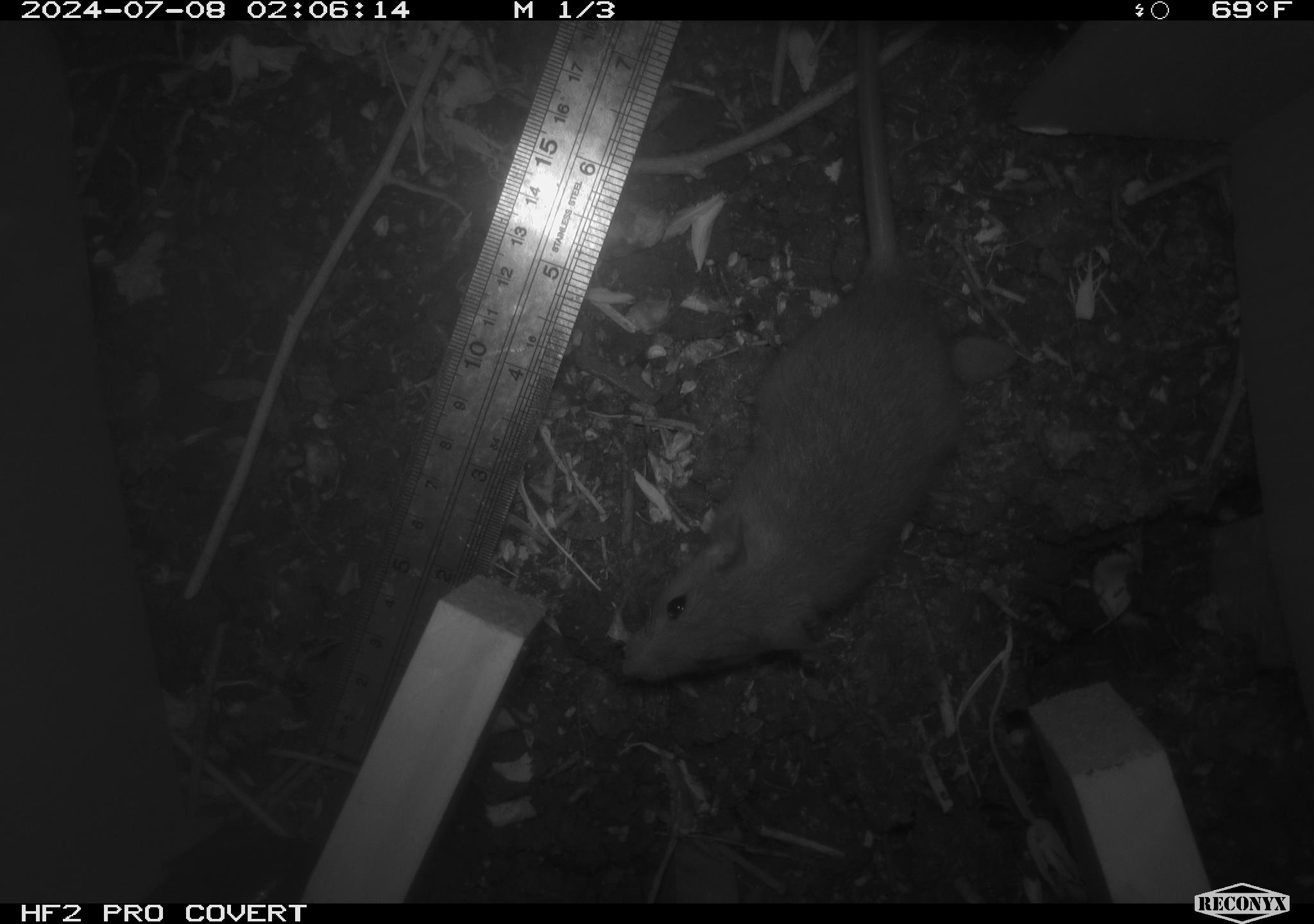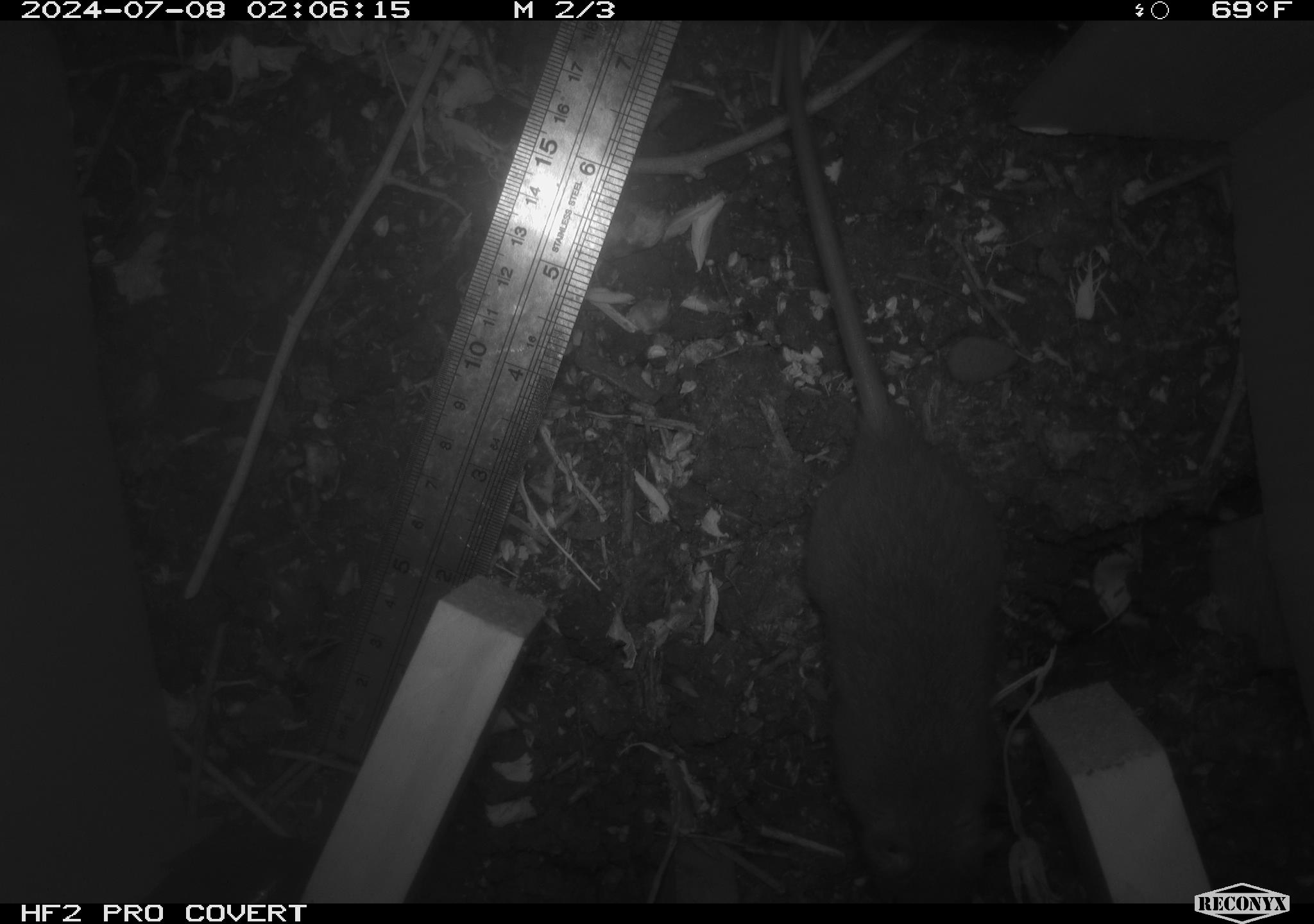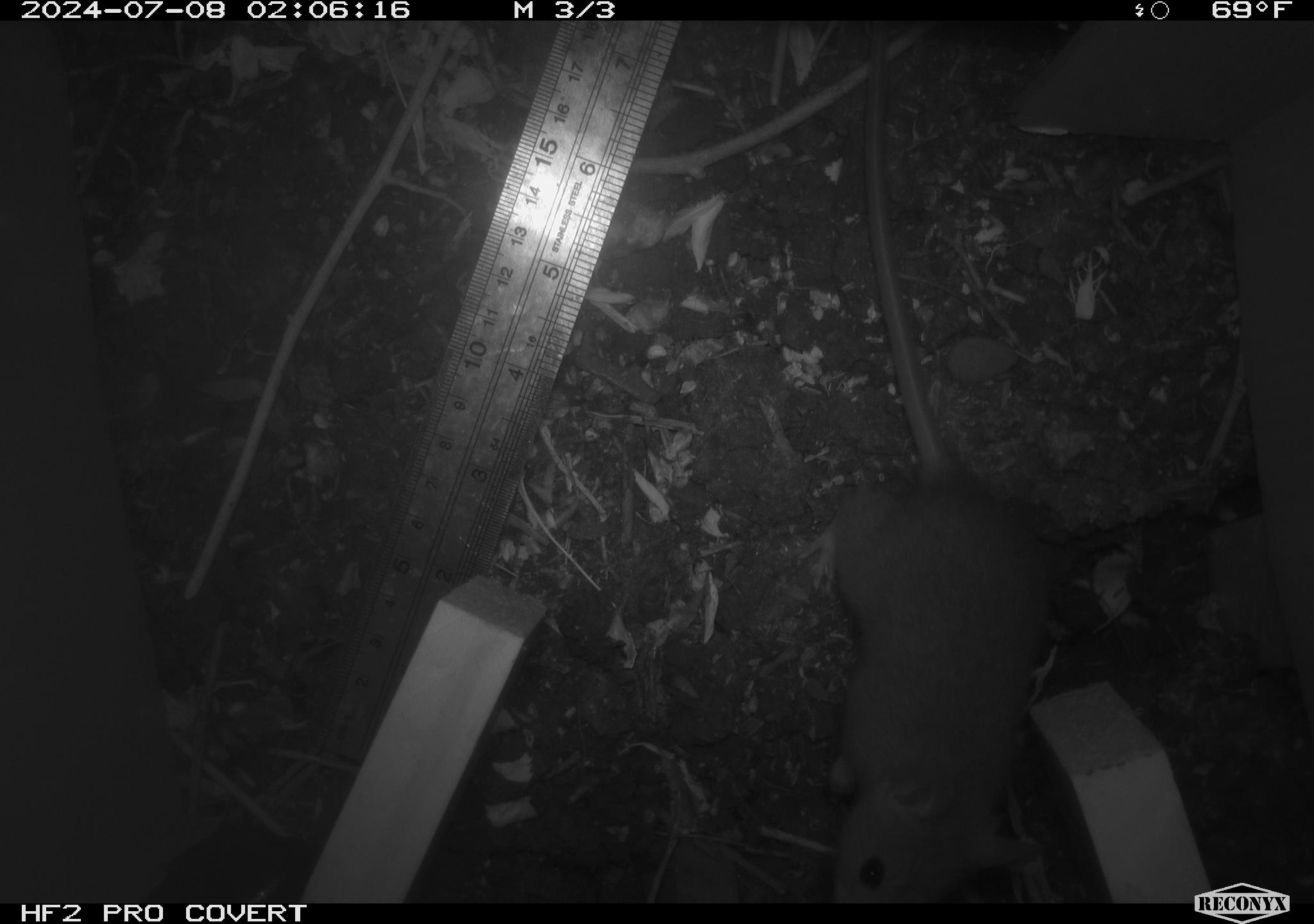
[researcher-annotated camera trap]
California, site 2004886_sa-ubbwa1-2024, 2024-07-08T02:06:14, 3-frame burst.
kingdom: Animalia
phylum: Chordata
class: Mammalia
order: Rodentia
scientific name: Rodentia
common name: mouse species